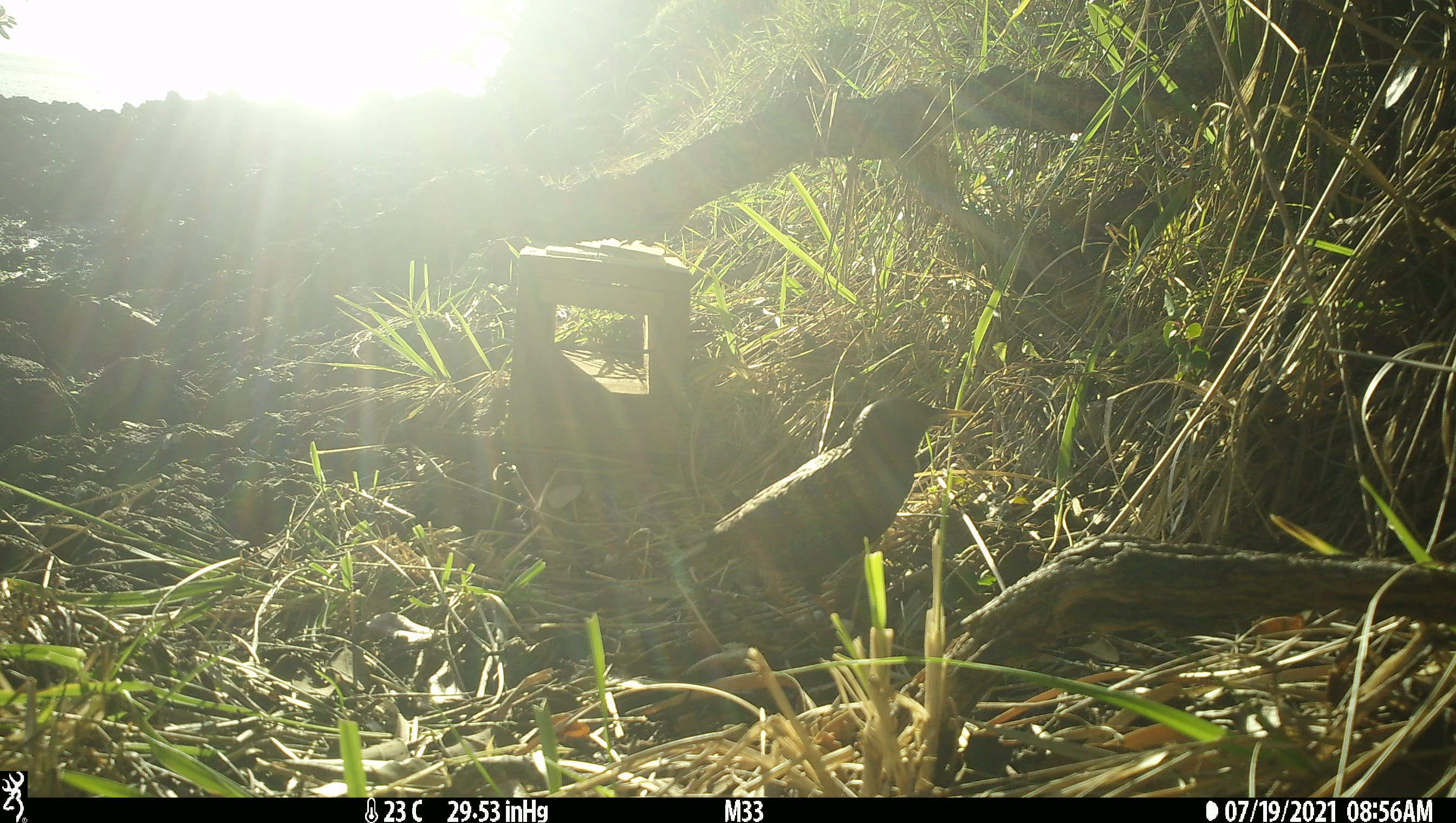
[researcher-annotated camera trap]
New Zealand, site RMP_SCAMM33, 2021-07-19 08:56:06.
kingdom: Animalia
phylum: Chordata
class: Aves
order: Passeriformes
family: Turdidae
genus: Turdus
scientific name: Turdus merula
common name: eurasian blackbird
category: blackbird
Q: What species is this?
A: Blackbird (eurasian blackbird) (Turdus merula).